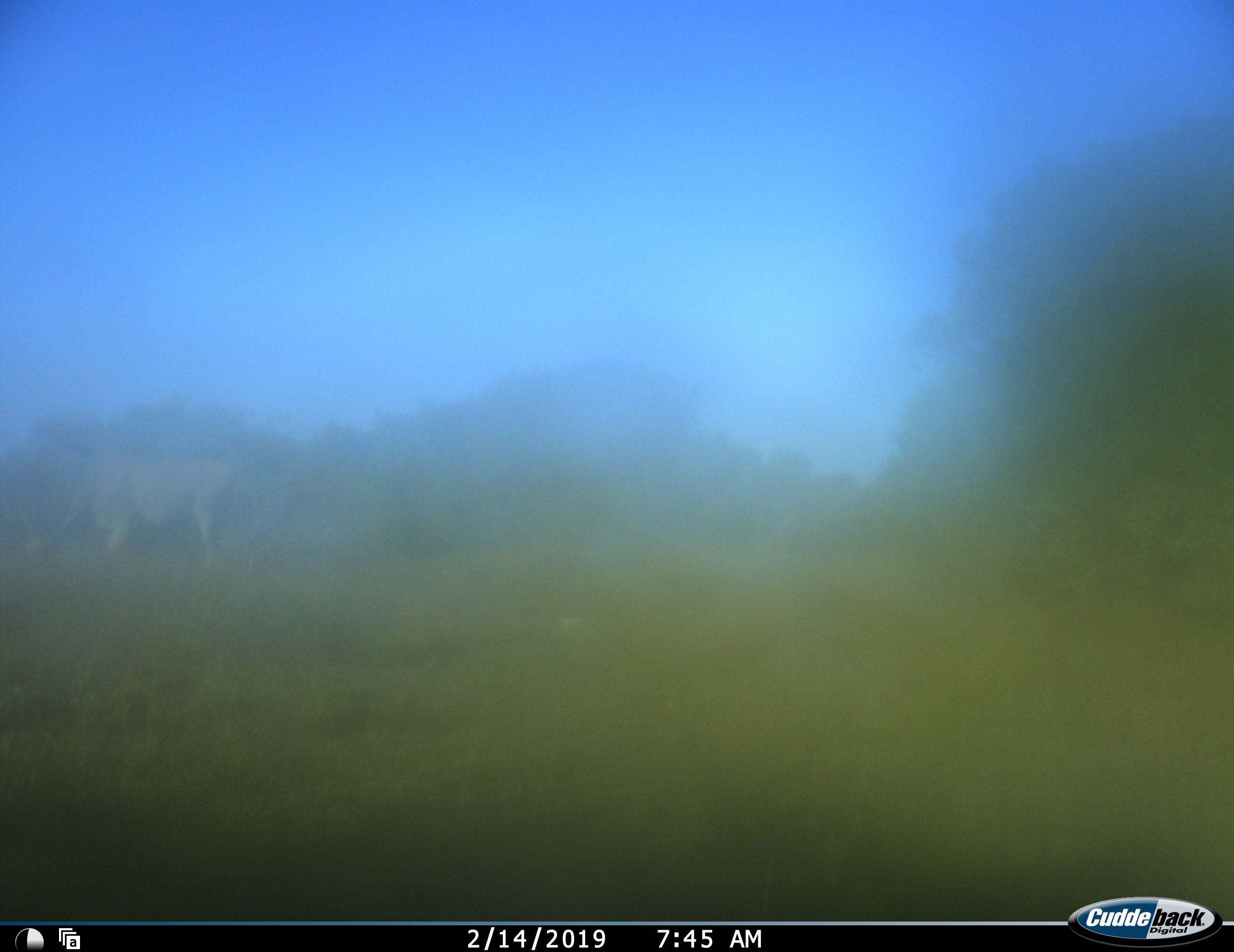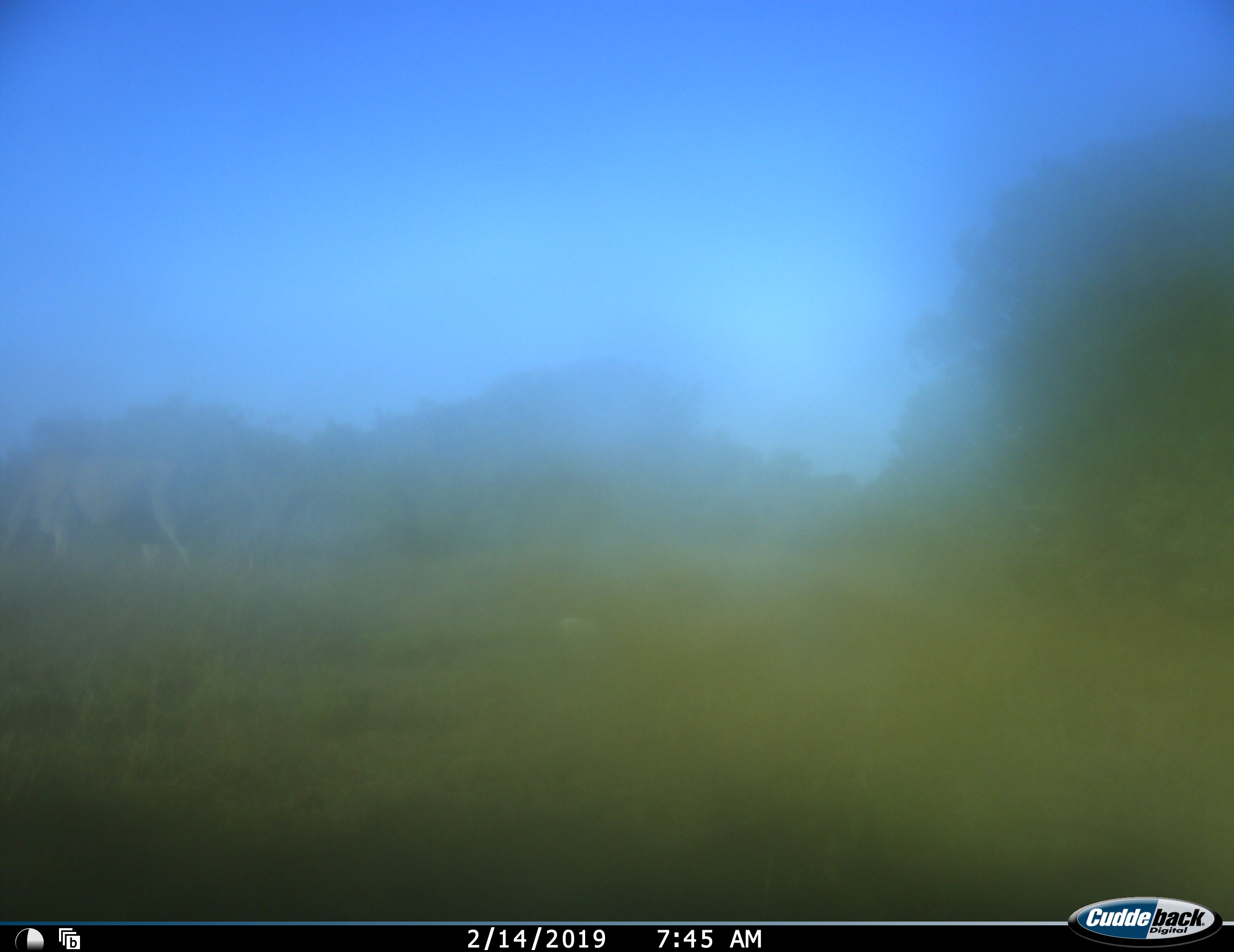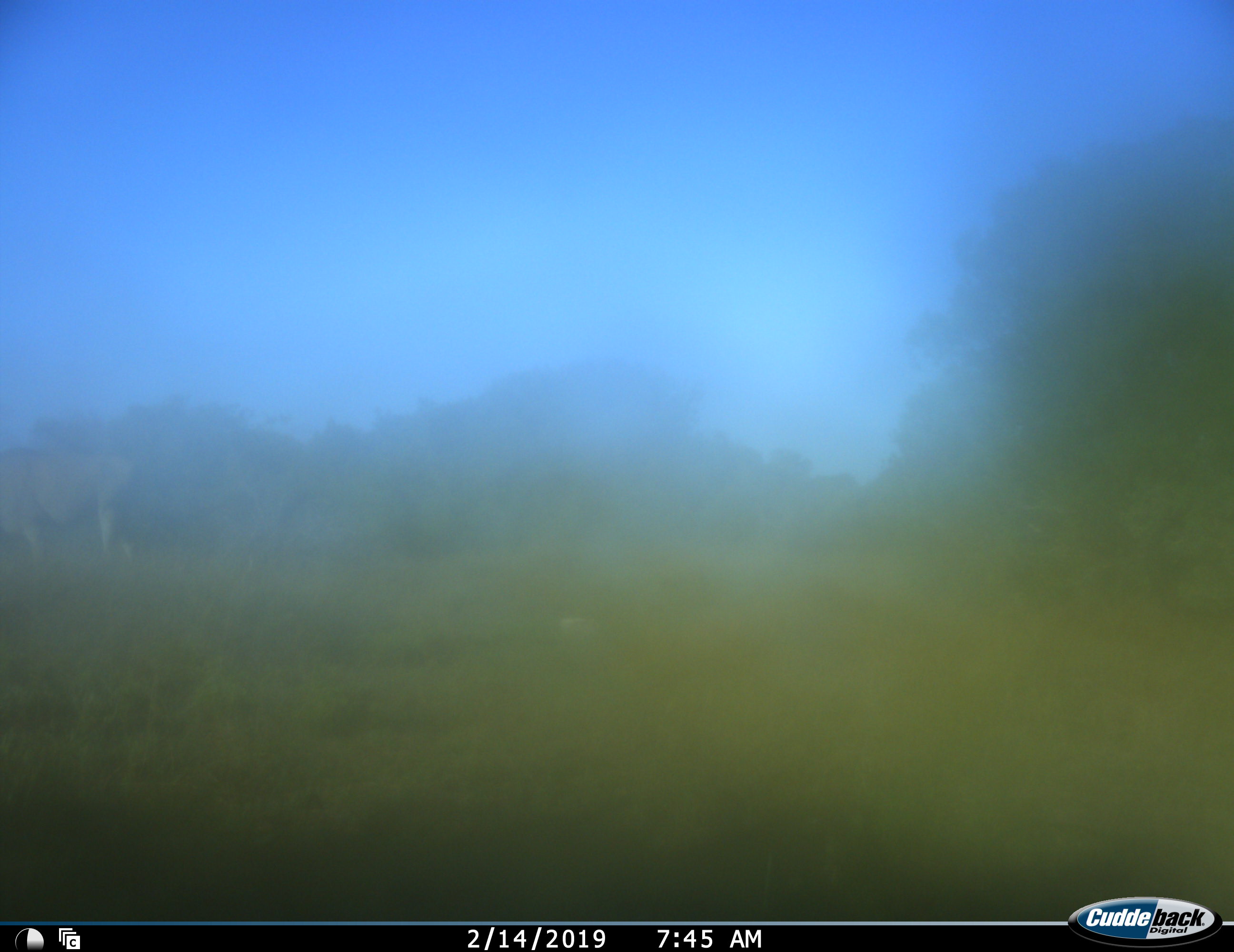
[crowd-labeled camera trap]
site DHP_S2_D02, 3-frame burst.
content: unidentified animal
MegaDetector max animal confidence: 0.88